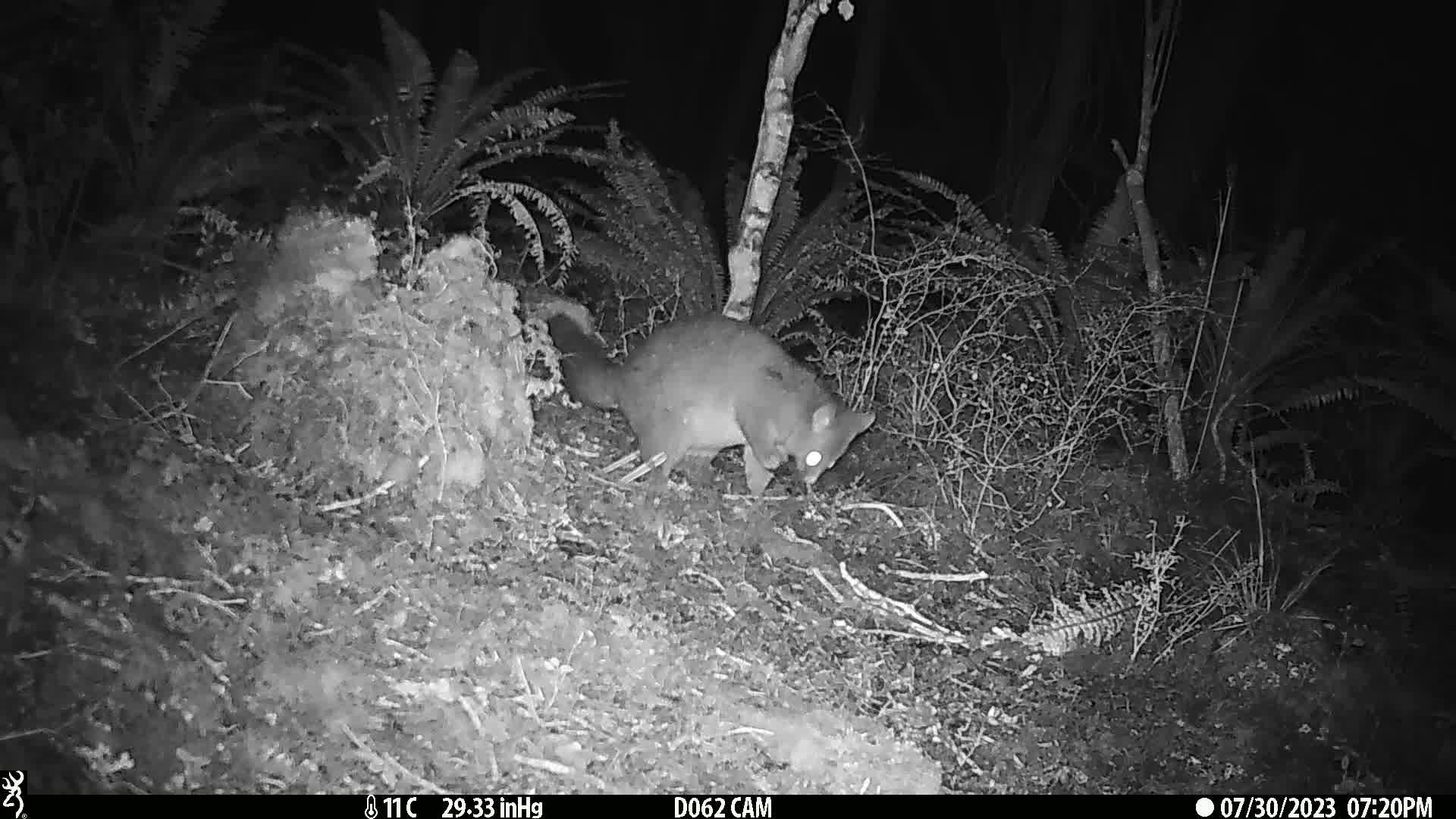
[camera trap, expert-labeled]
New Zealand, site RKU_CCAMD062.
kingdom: Animalia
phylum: Chordata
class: Mammalia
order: Diprotodontia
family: Phalangeridae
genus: Trichosurus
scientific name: Trichosurus vulpecula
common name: common brushtail possum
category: possum